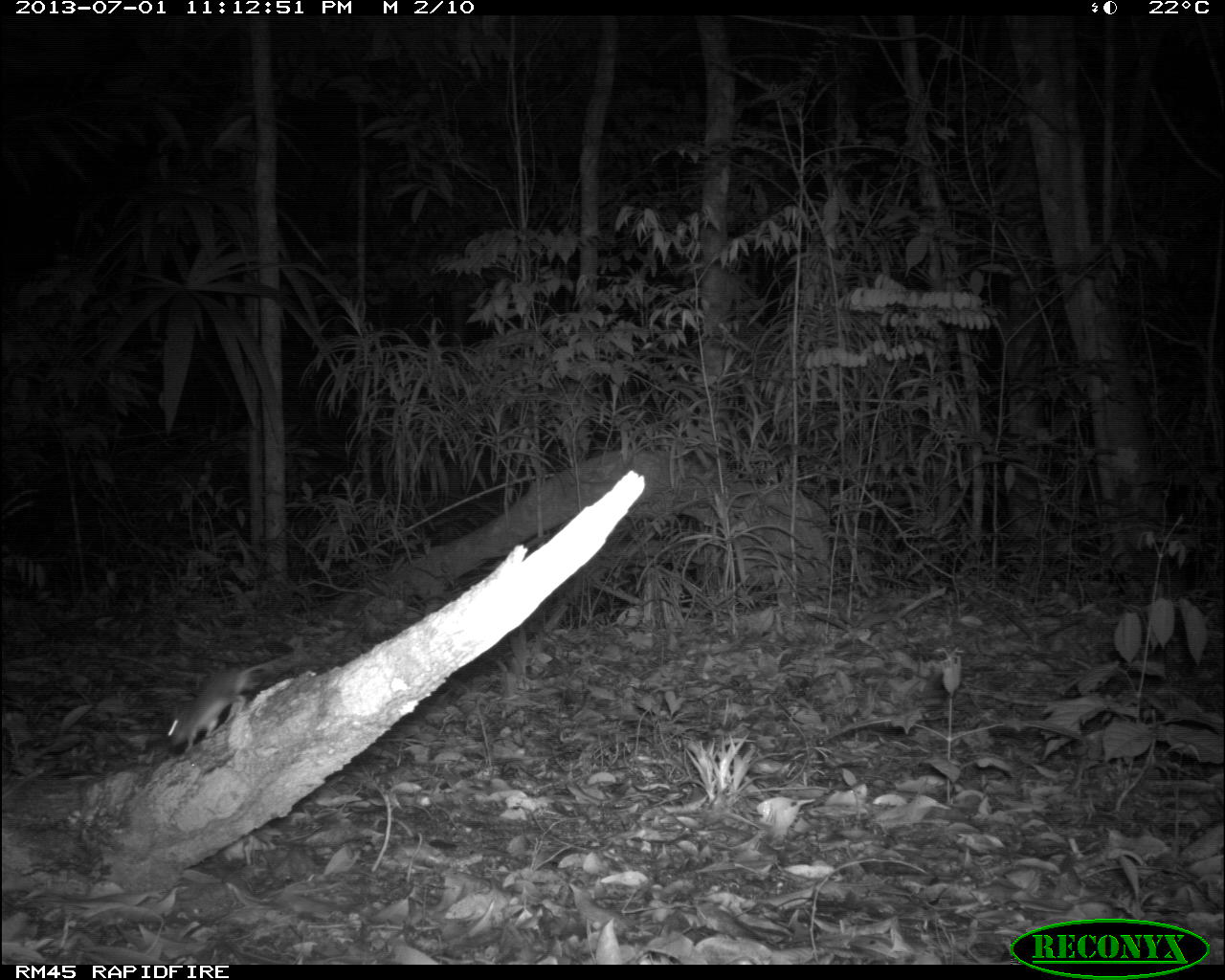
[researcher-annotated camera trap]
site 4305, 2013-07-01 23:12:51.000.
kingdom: Animalia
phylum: Chordata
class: Mammalia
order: Rodentia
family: Cricetidae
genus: Peromyscus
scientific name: Peromyscus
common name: deermice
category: peromyscus sp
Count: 1.